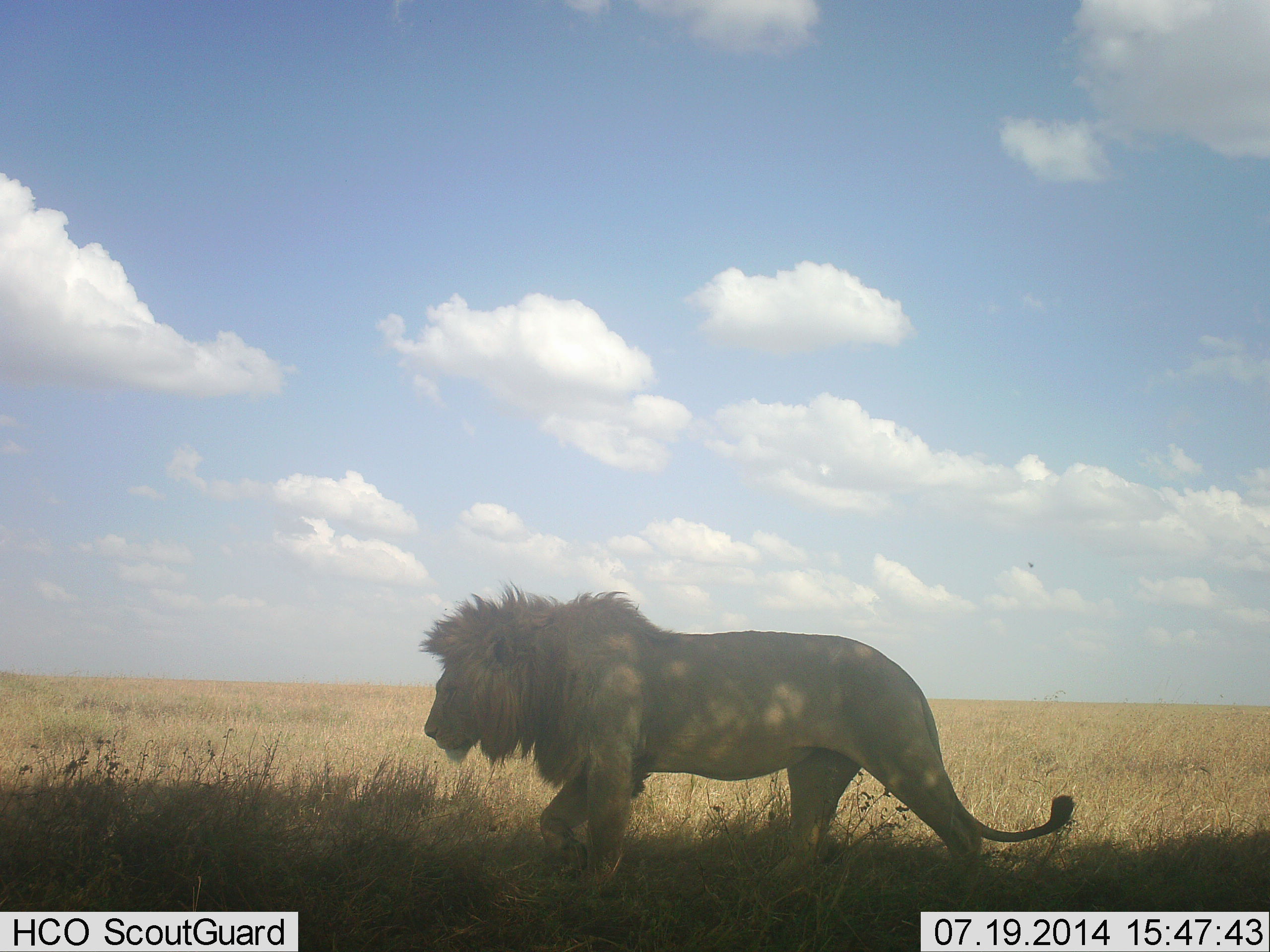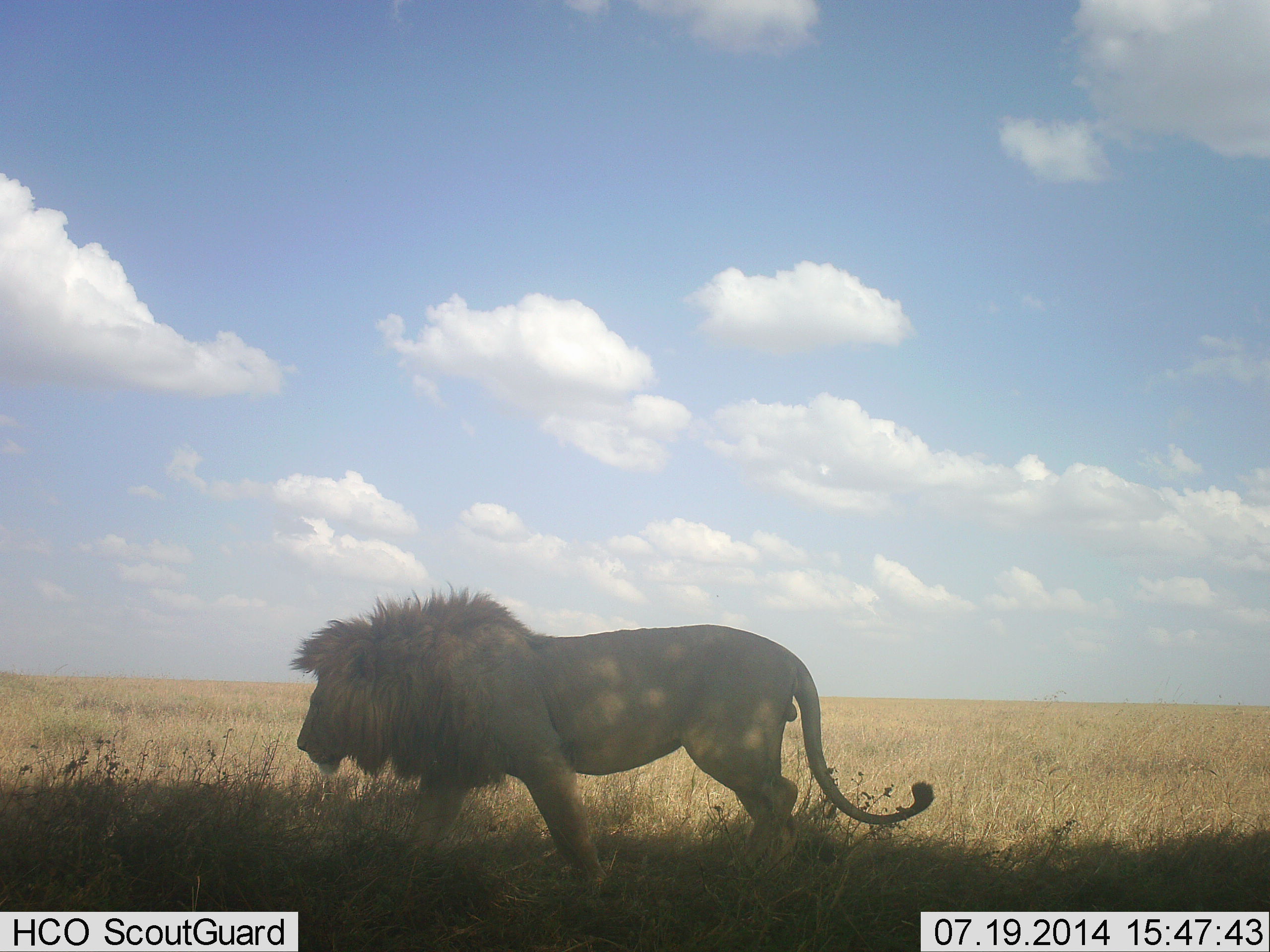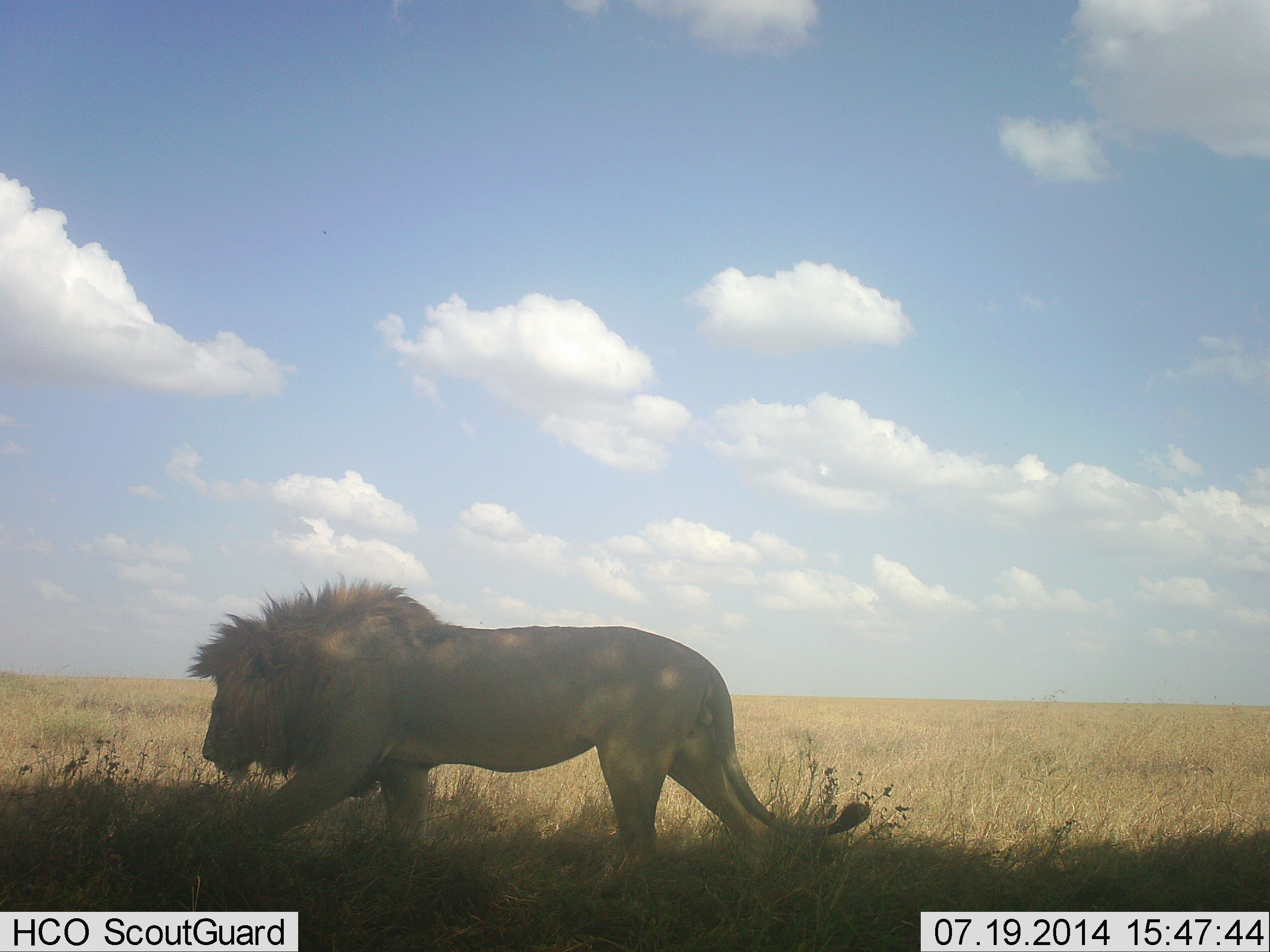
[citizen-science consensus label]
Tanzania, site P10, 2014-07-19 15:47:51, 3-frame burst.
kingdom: Animalia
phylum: Chordata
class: Mammalia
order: Carnivora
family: Felidae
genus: Panthera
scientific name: Panthera leo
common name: lion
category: lionmale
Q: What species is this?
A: Lionmale (lion) (Panthera leo).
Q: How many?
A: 1.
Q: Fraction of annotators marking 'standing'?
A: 10%.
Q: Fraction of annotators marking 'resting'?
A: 0%.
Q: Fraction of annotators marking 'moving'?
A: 100%.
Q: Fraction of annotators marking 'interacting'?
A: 0%.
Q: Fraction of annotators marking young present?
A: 0%.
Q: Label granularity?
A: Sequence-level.